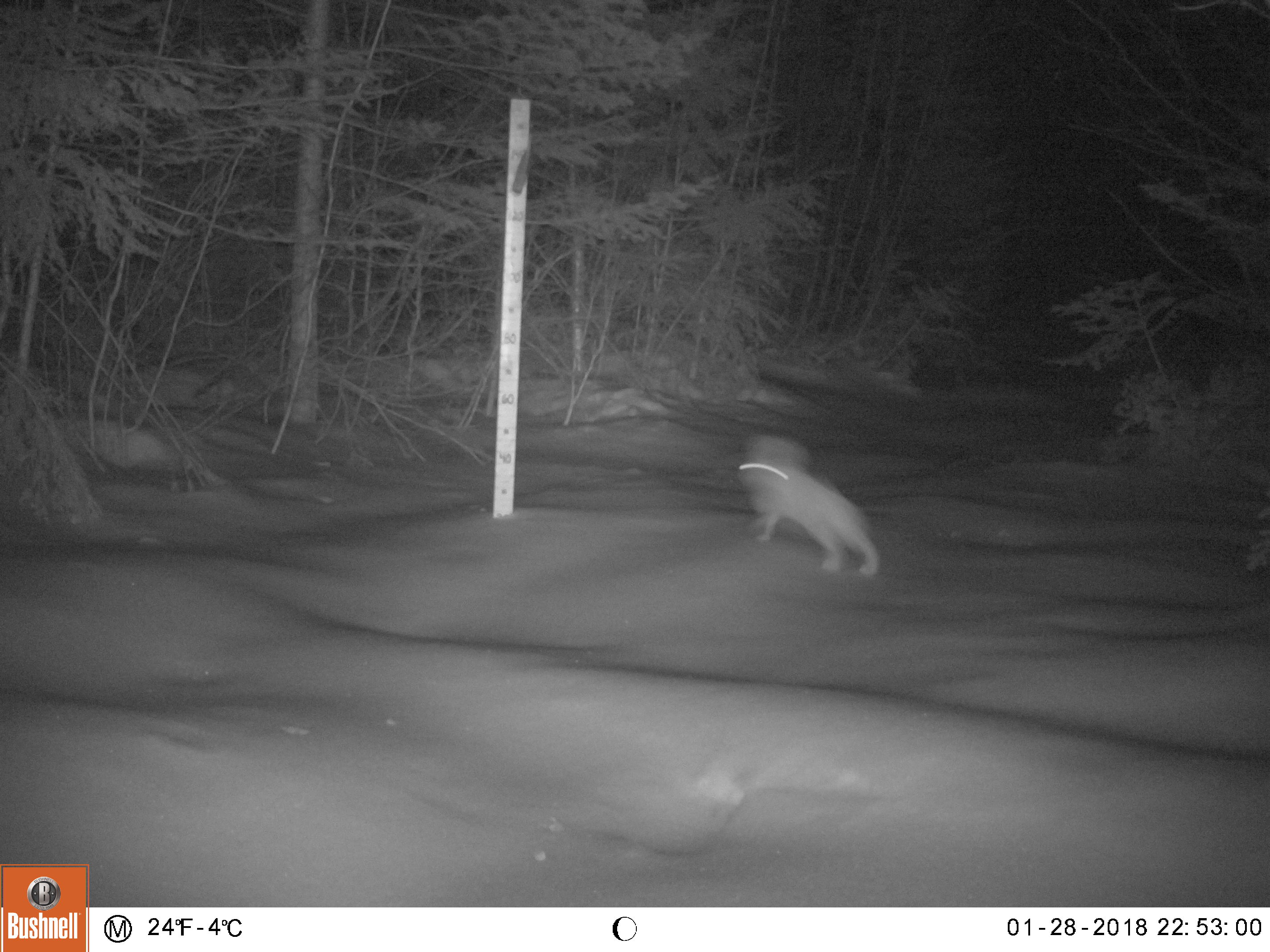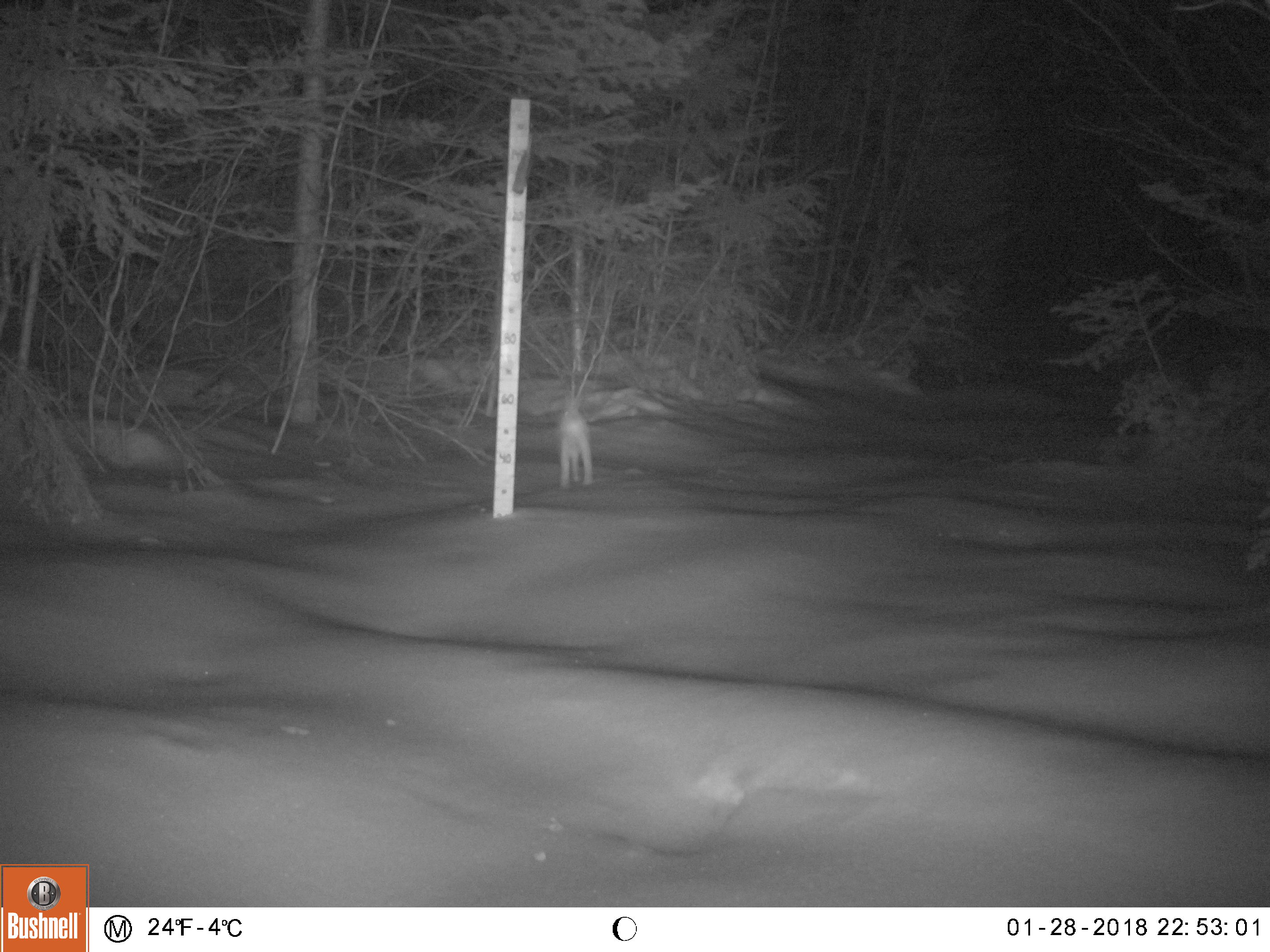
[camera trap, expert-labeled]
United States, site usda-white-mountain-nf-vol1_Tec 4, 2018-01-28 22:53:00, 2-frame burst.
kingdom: Animalia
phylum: Chordata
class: Mammalia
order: Lagomorpha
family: Leporidae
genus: Lepus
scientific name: Lepus americanus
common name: snowshoe hare